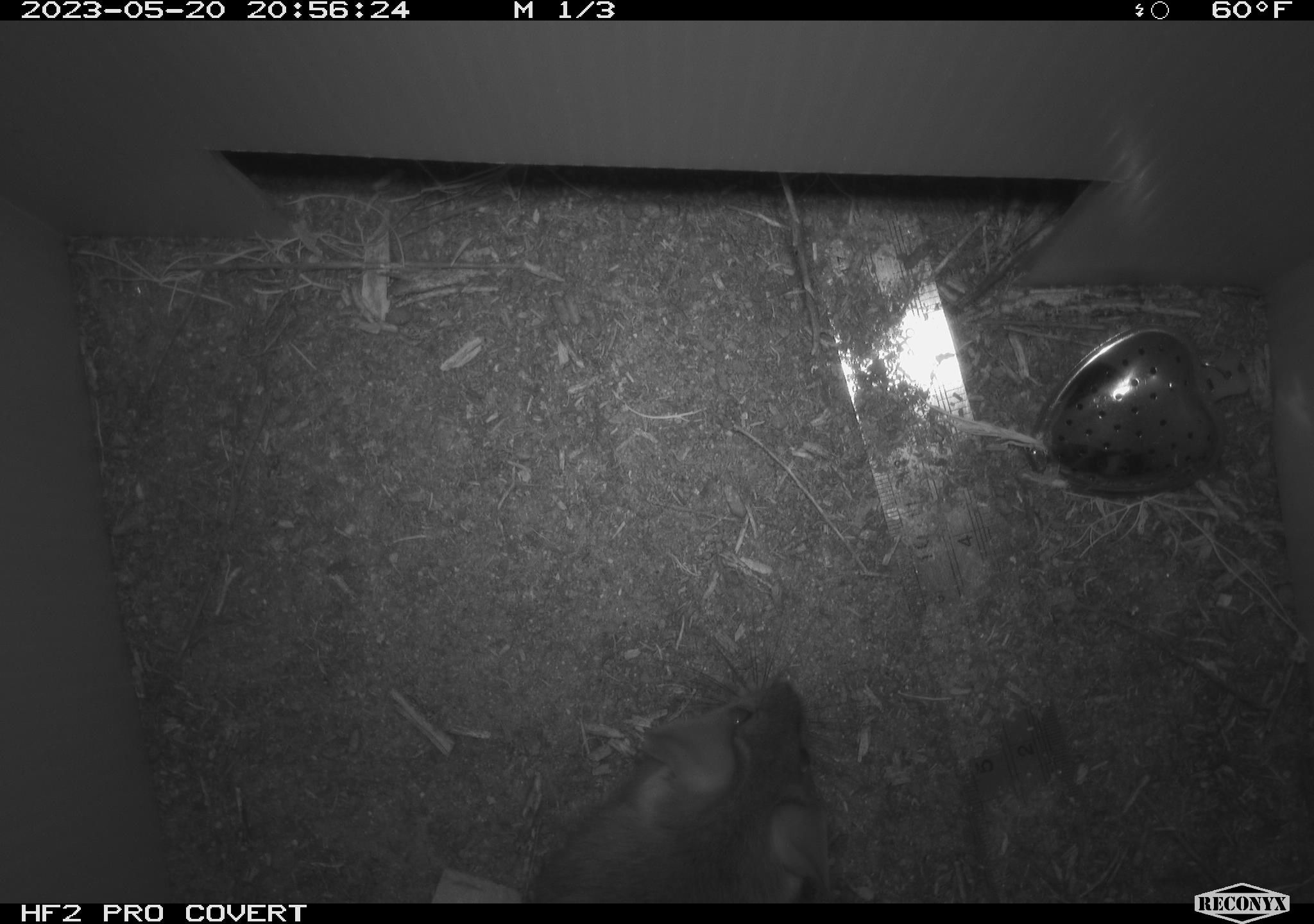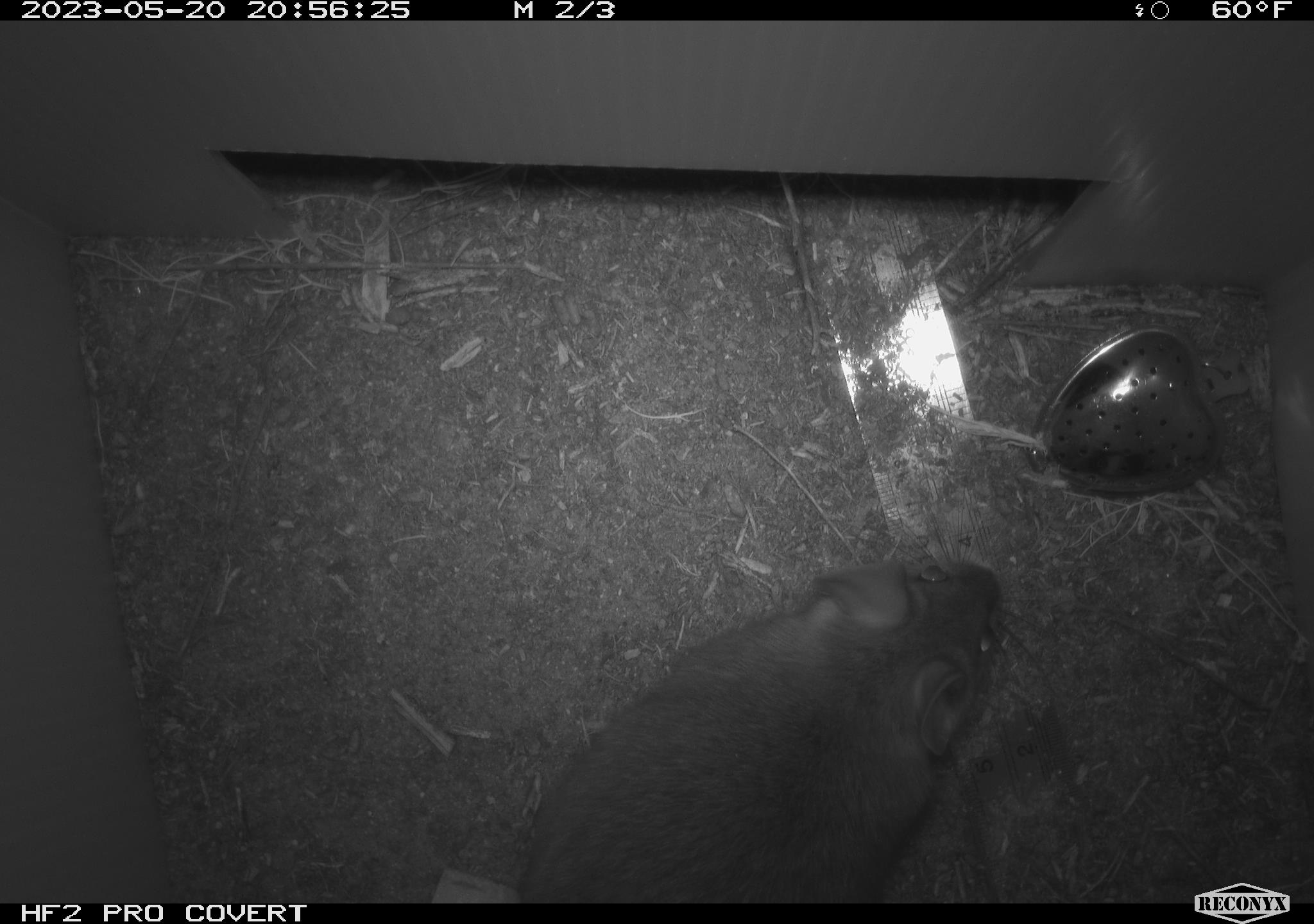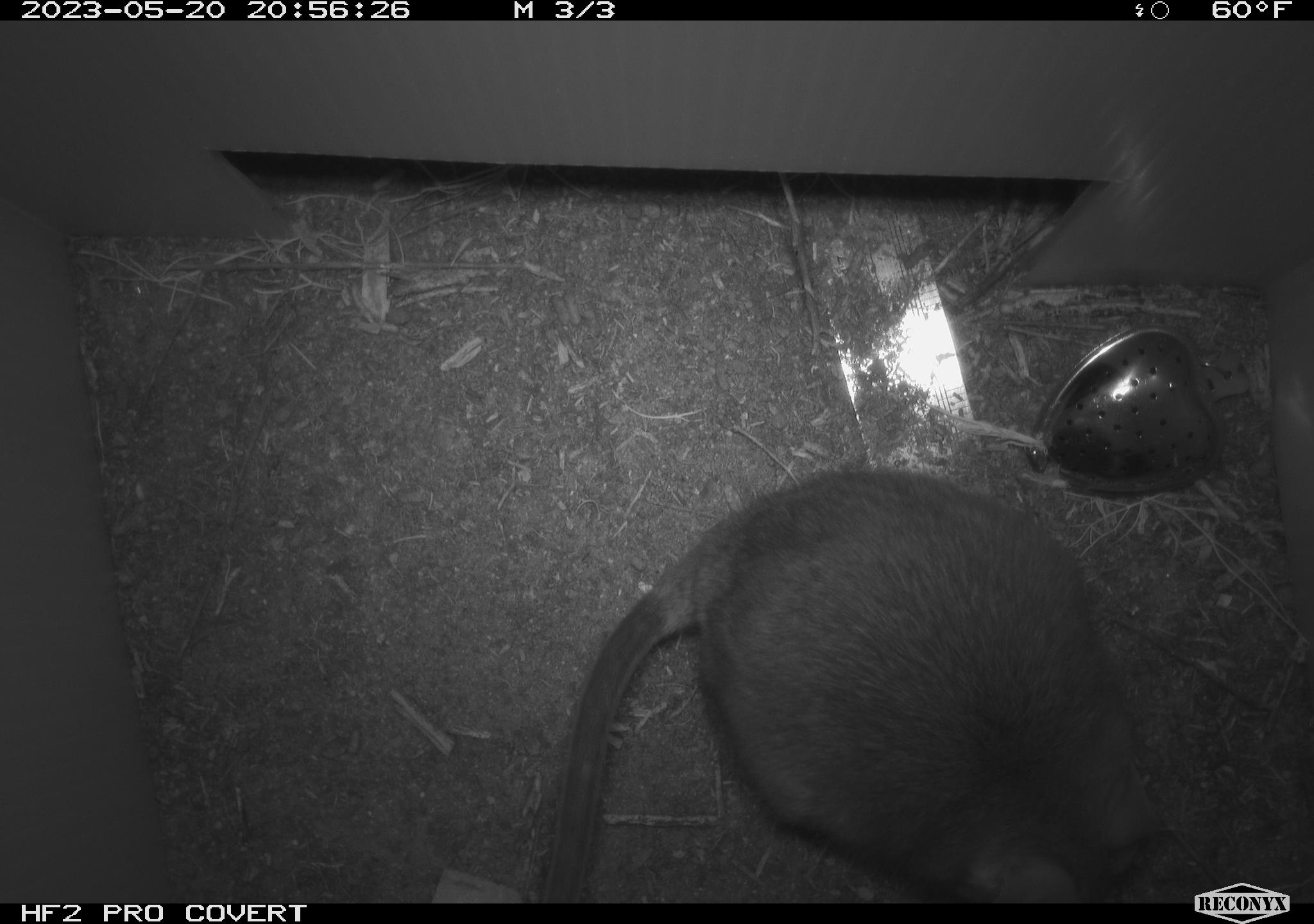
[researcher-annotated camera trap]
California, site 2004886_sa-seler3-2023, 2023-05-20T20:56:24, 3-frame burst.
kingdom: Animalia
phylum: Chordata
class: Mammalia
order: Rodentia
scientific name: Rodentia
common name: woodrat or rat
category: woodrat or rat species